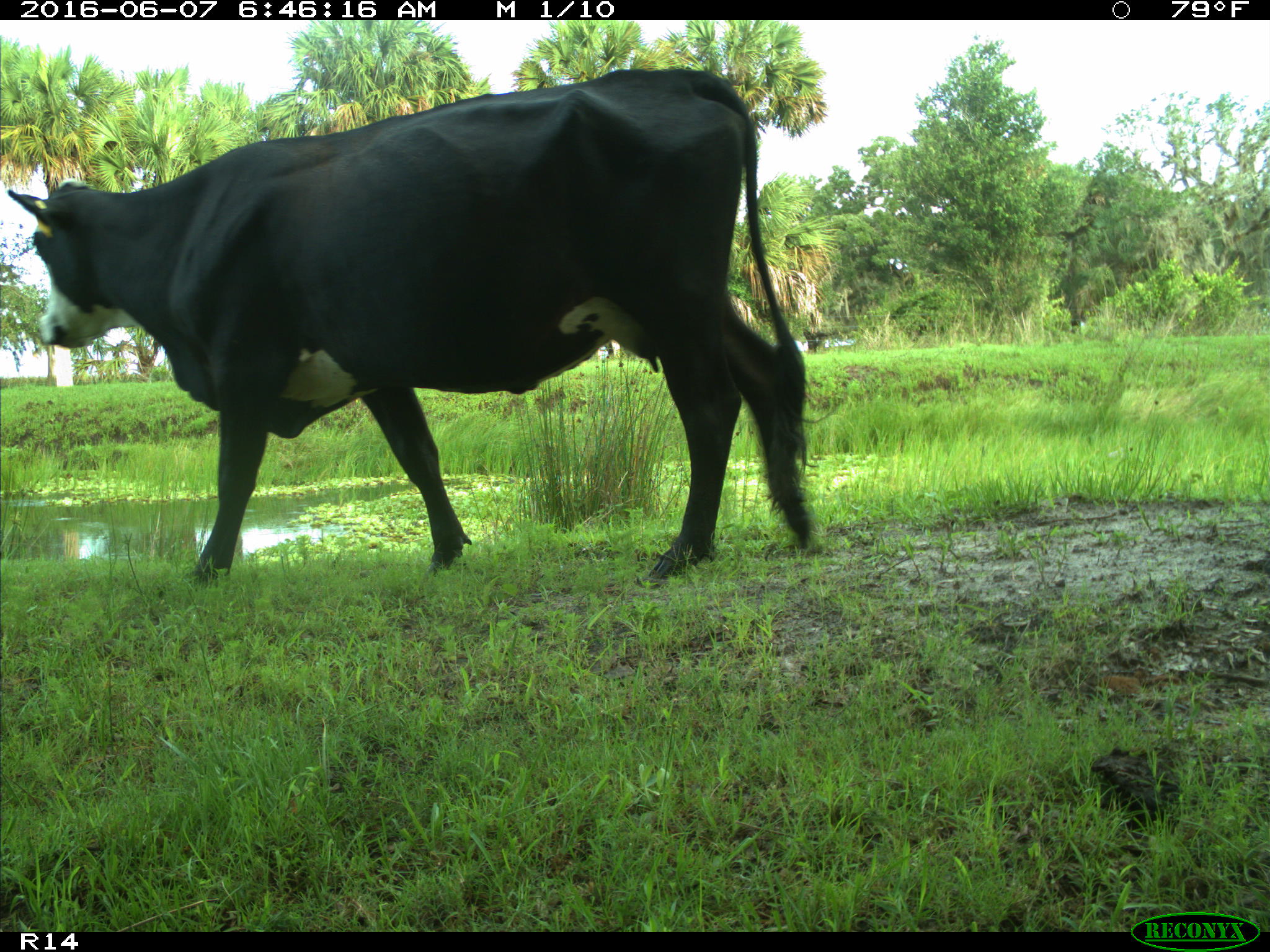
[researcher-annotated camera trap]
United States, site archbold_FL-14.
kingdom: Animalia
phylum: Chordata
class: Mammalia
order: Artiodactyla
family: Bovidae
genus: Bos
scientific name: Bos taurus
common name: domestic cow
Bos taurus (domestic cow).